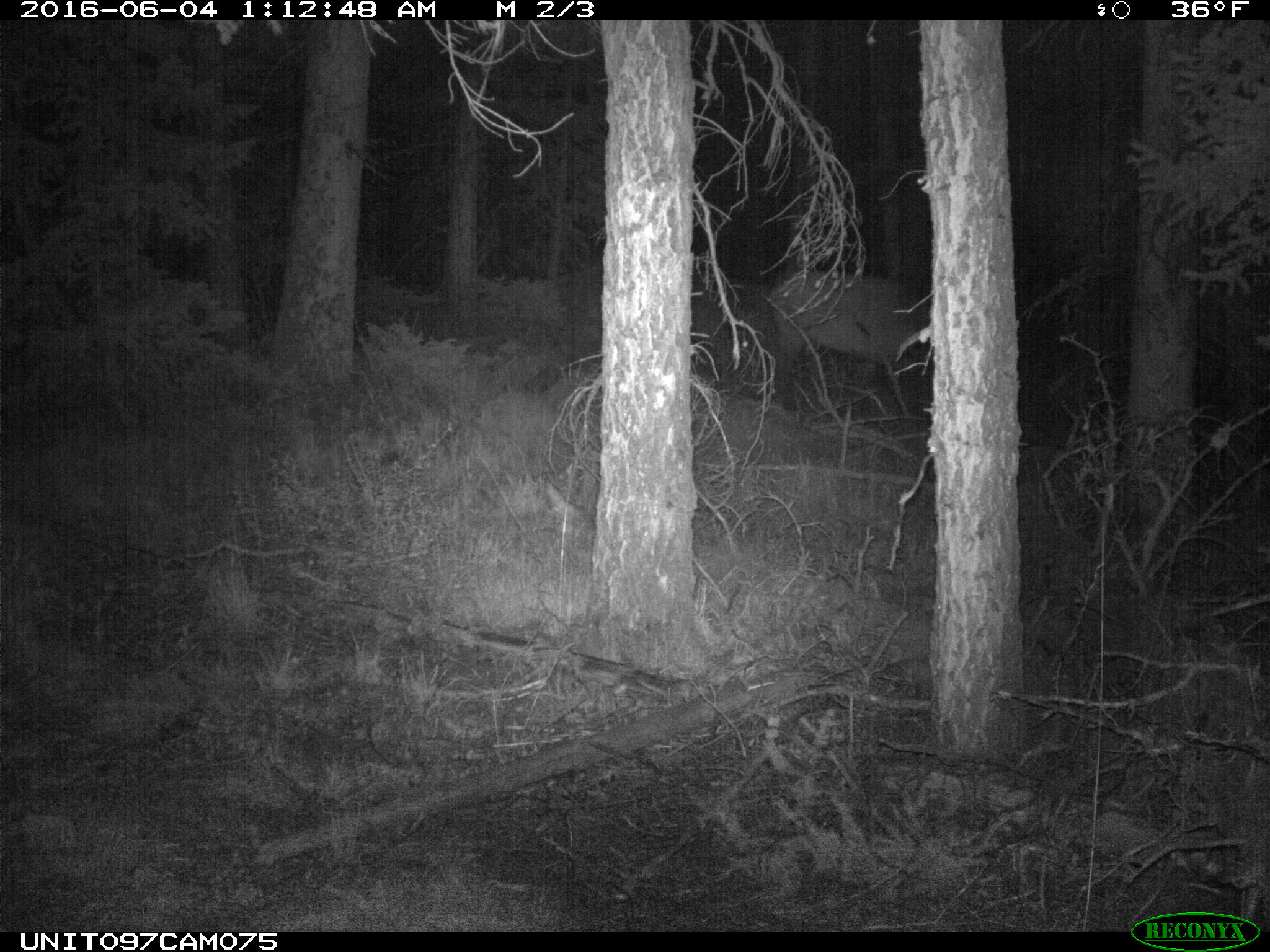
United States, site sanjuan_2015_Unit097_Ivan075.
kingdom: Animalia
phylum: Chordata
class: Mammalia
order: Artiodactyla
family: Cervidae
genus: Cervus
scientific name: Cervus elaphus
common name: red deer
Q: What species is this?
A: Cervus elaphus (red deer).